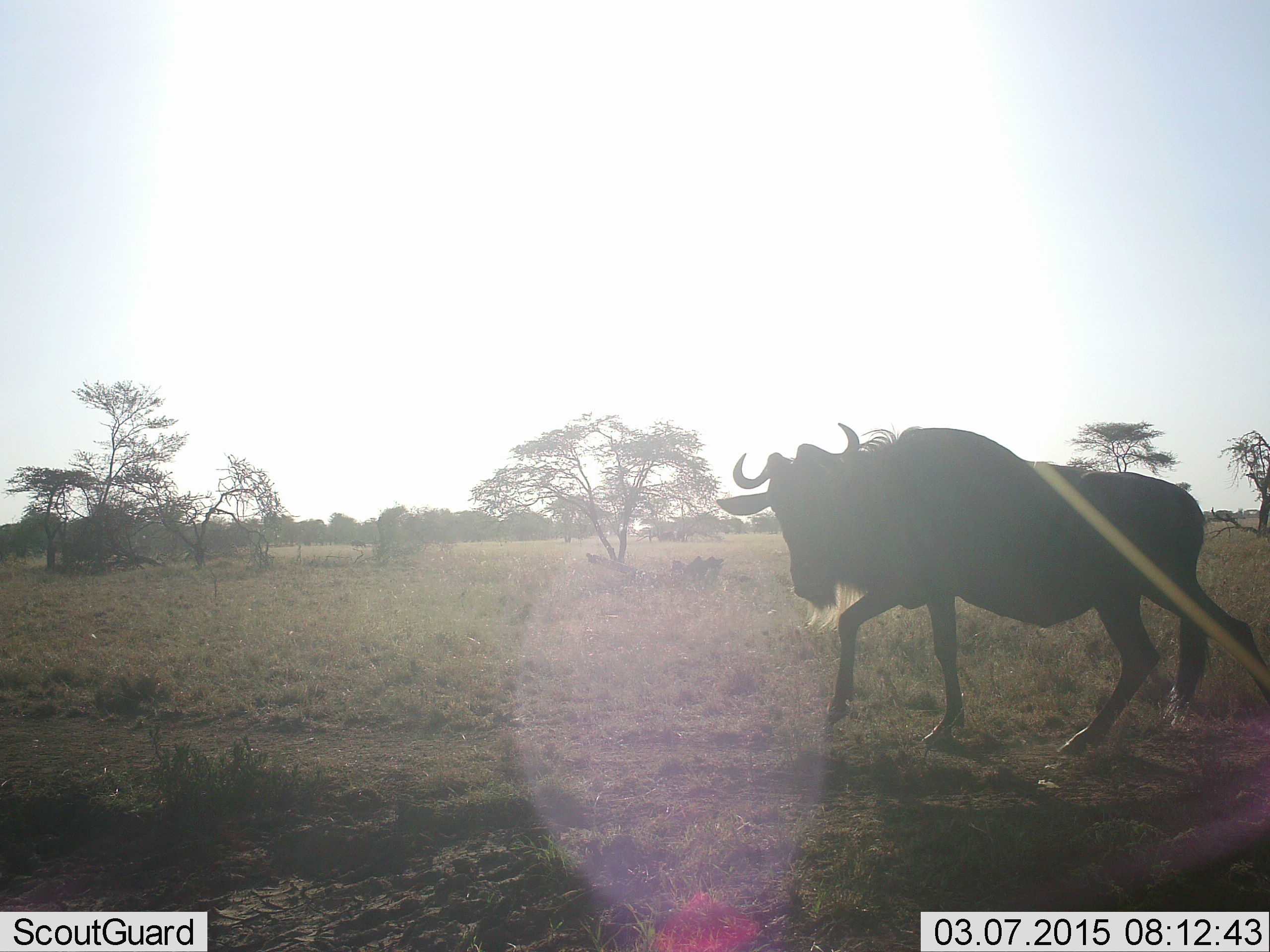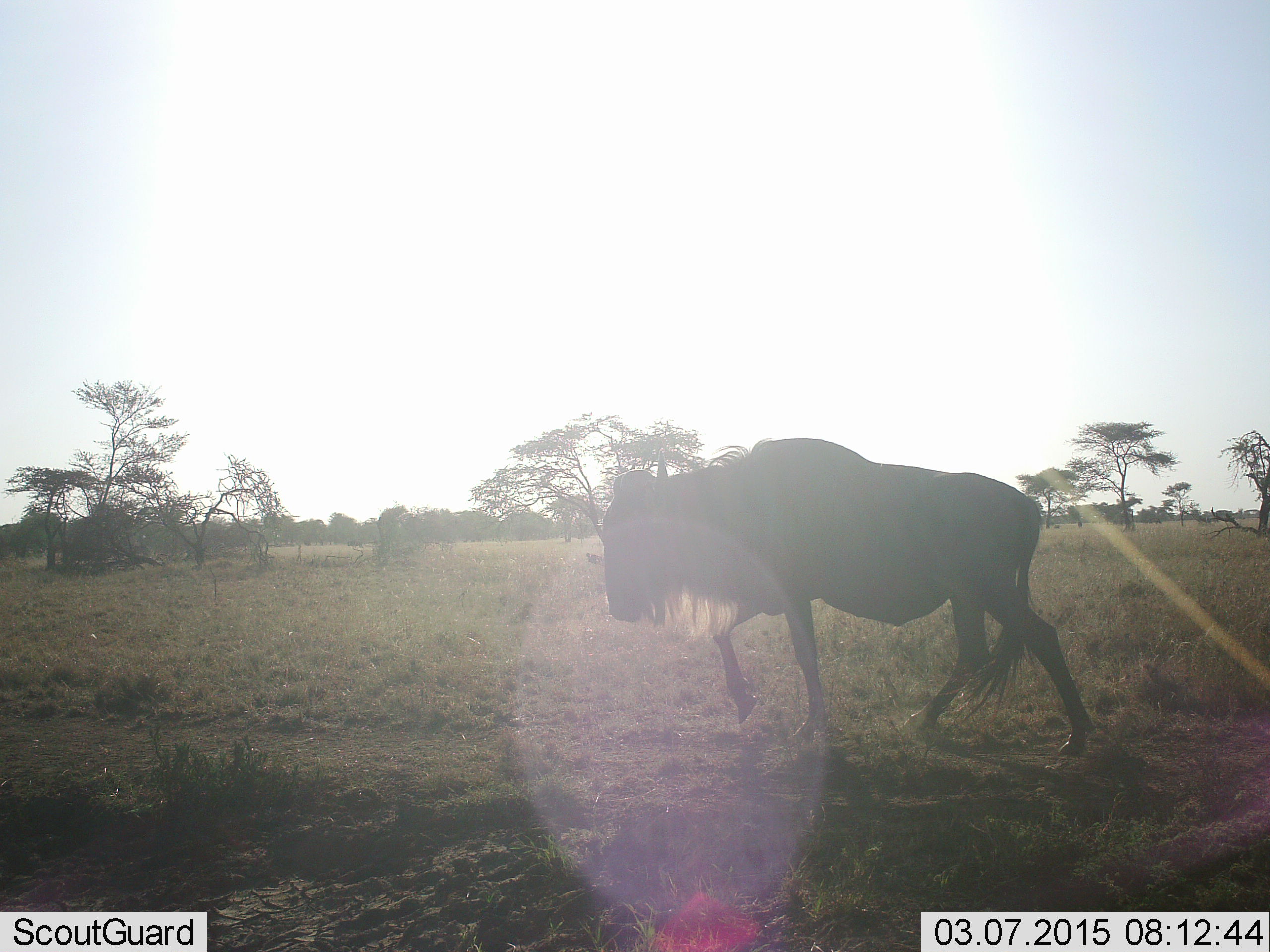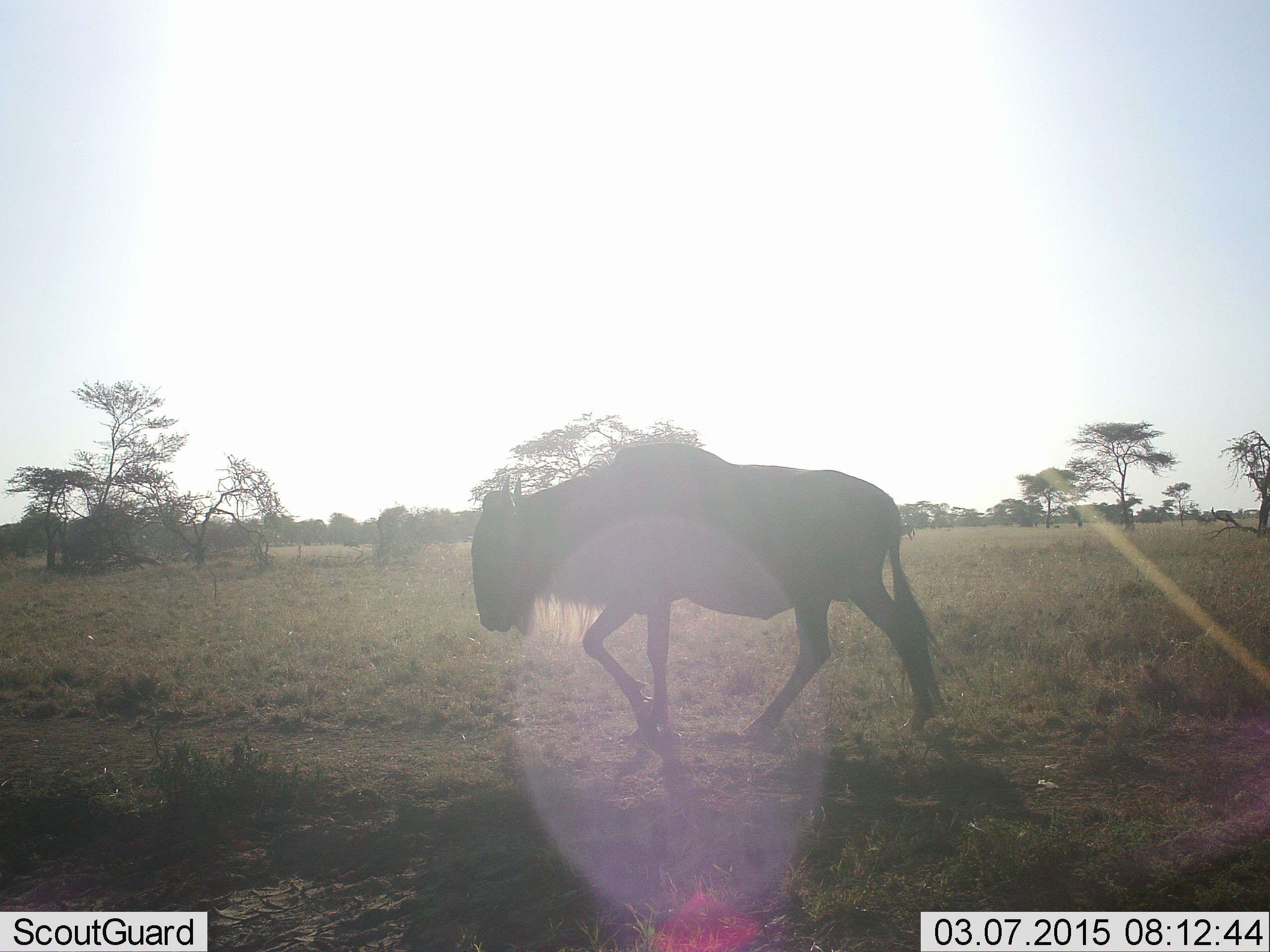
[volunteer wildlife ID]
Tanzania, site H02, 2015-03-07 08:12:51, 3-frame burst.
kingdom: Animalia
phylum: Chordata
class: Mammalia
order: Artiodactyla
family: Bovidae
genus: Connochaetes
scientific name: Connochaetes taurinus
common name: blue wildebeest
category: wildebeest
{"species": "wildebeest (blue wildebeest) (Connochaetes taurinus)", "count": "1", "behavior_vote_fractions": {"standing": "0%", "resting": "0%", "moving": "100%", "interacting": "0%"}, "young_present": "0%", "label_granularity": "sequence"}